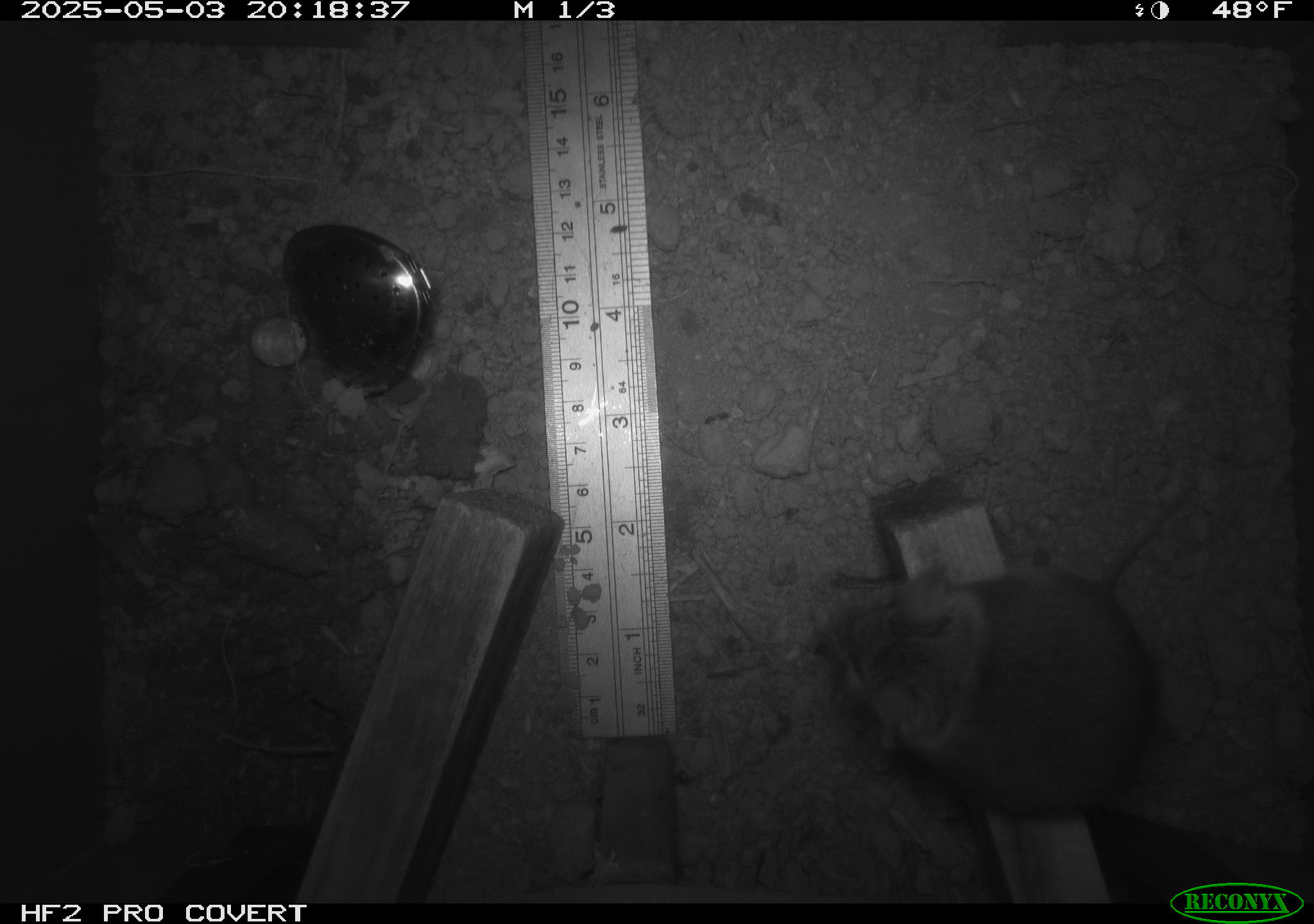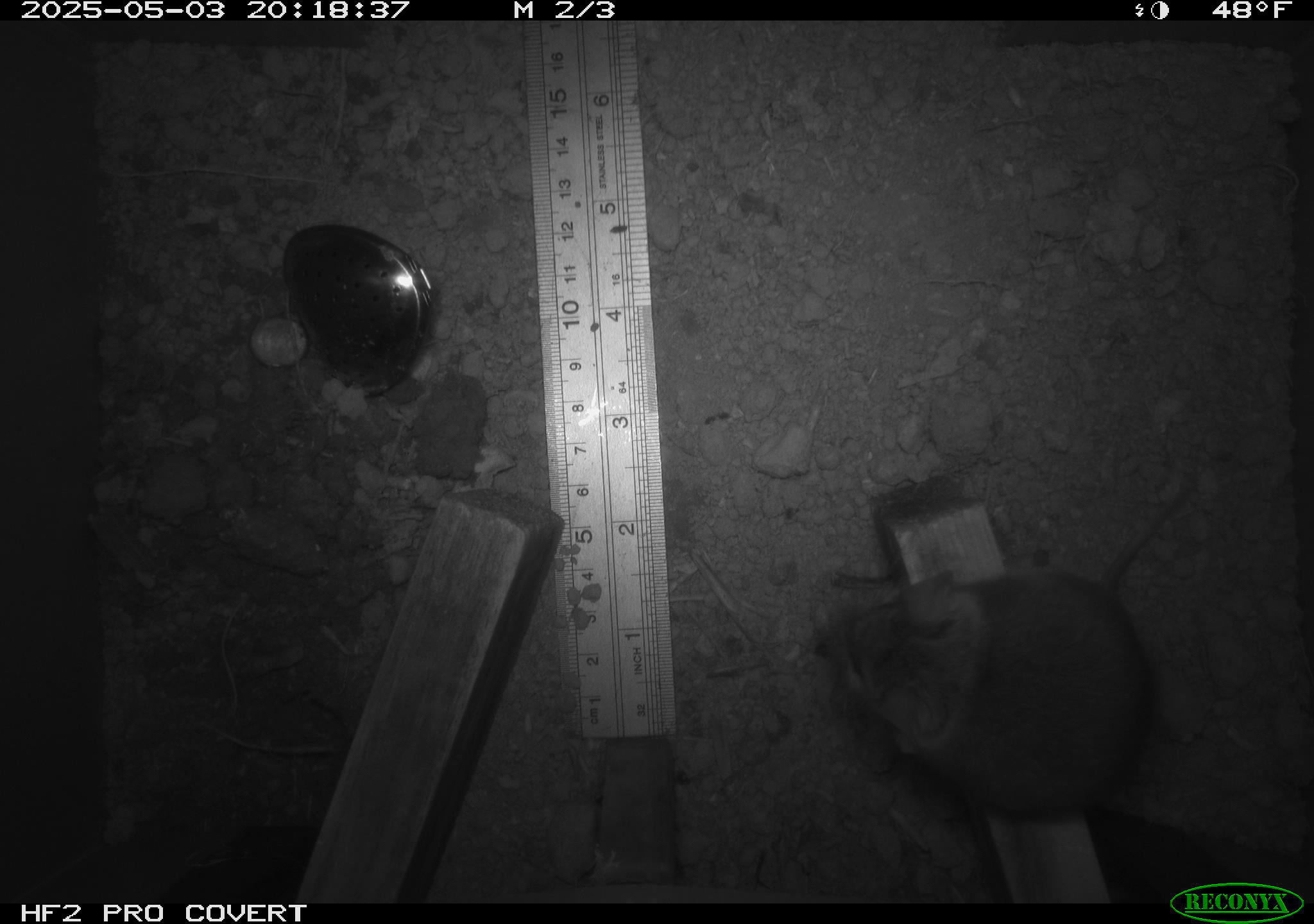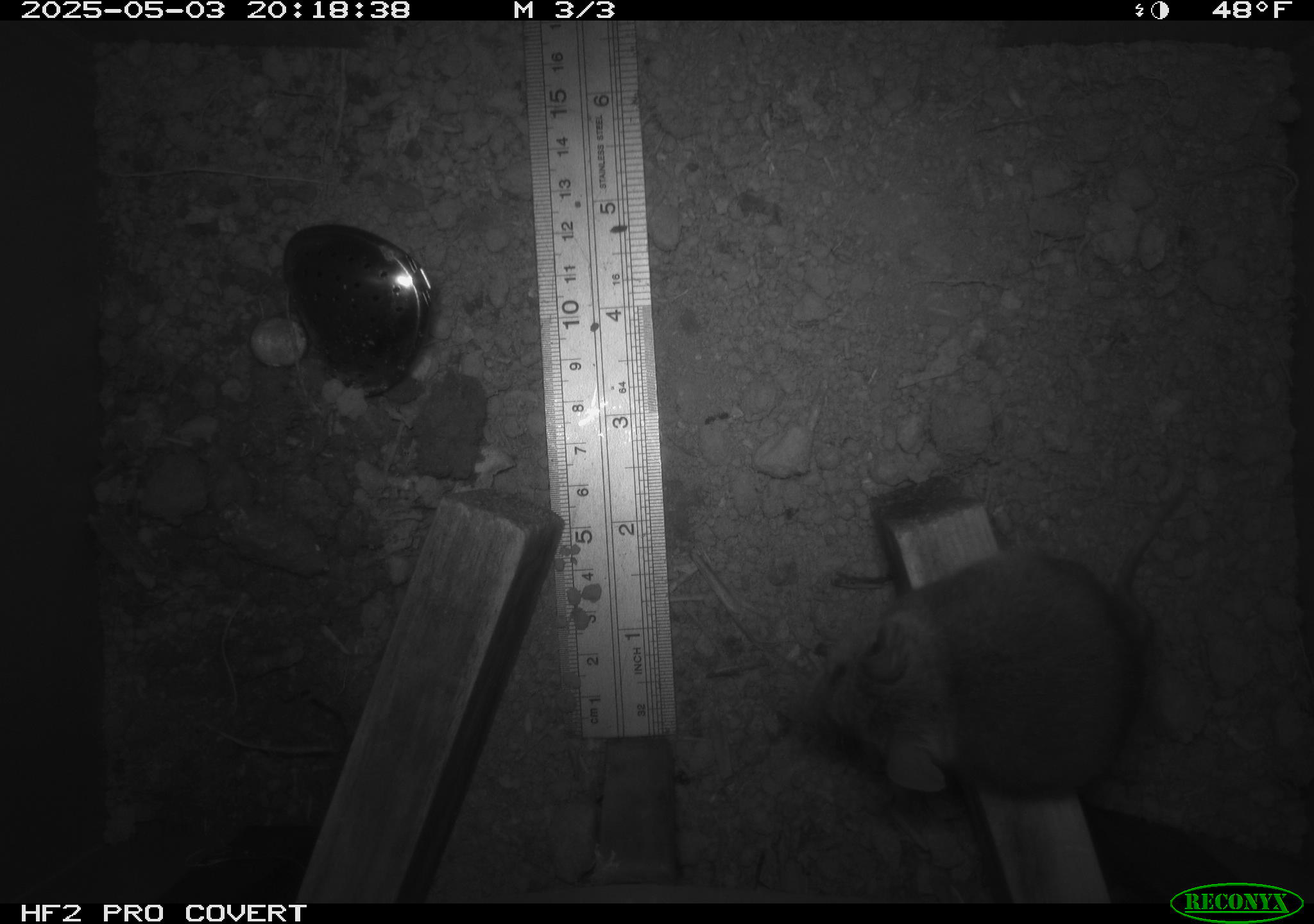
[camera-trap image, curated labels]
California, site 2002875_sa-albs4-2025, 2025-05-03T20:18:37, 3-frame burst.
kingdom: Animalia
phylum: Chordata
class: Mammalia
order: Rodentia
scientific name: Rodentia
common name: mouse species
Mouse species (Rodentia).